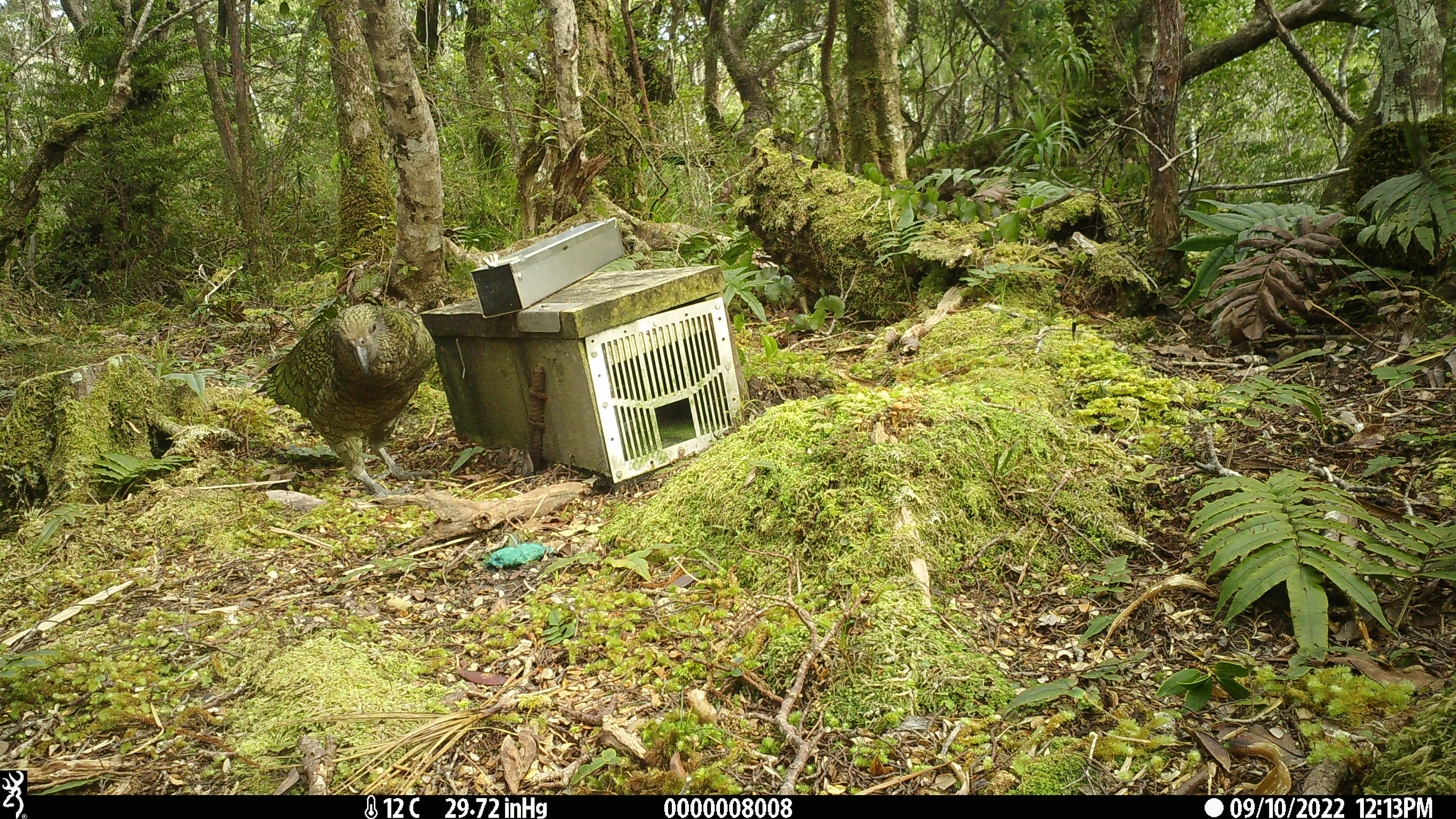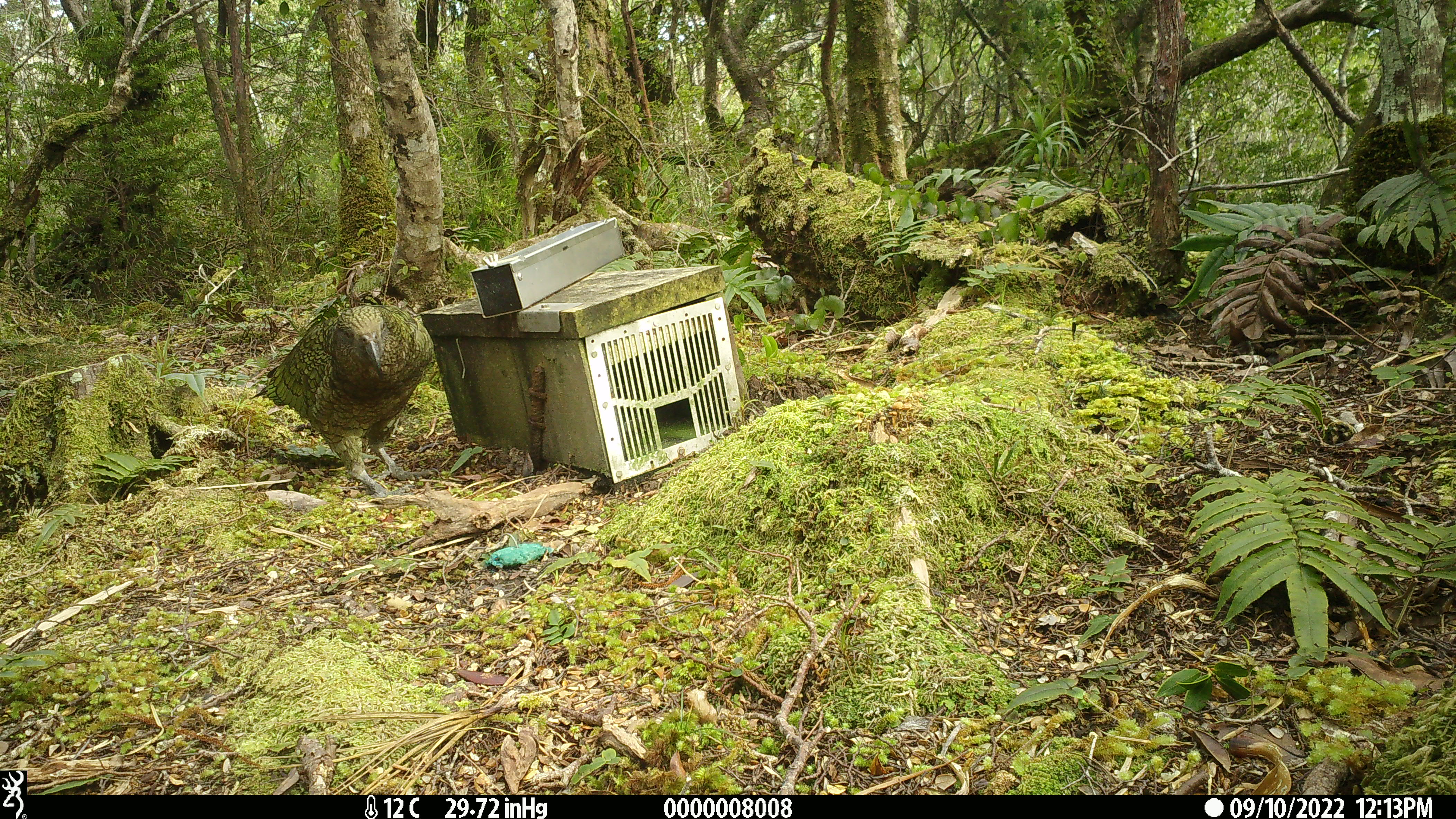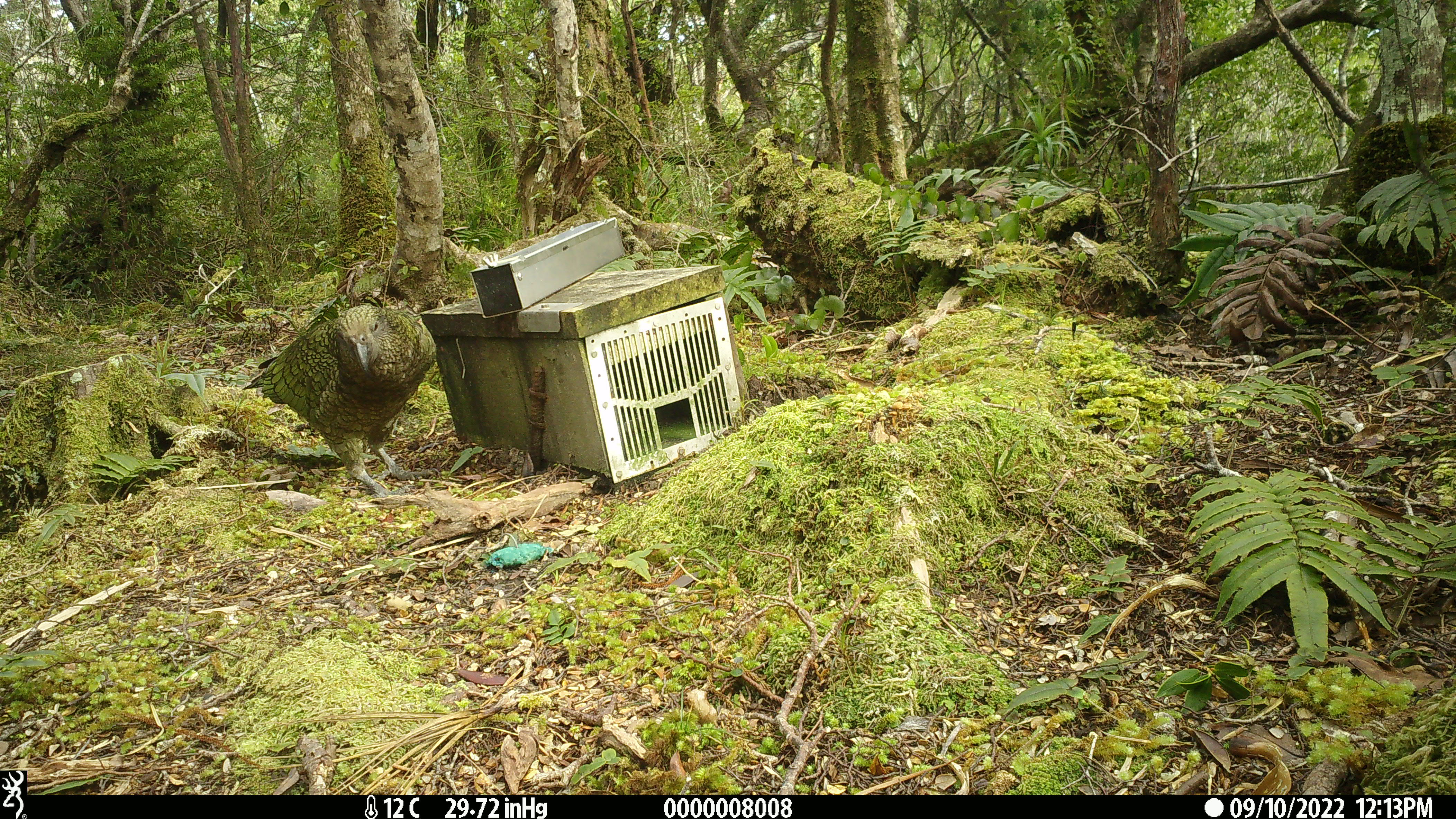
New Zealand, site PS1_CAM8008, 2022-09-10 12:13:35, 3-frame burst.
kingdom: Animalia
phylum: Chordata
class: Aves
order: Psittaciformes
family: Strigopidae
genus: Nestor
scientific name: Nestor notabilis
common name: kea